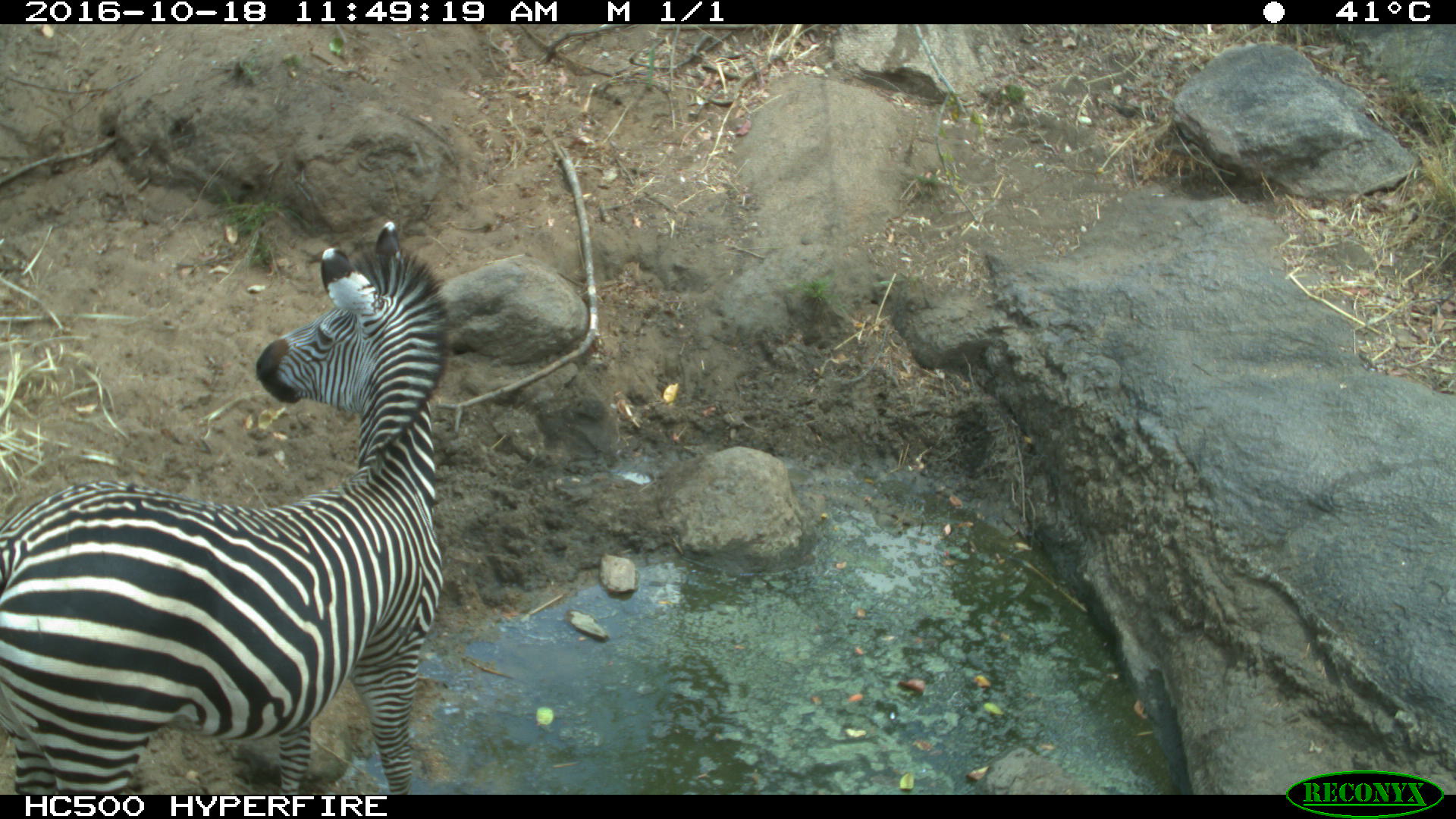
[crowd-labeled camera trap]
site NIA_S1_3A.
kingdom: Animalia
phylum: Chordata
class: Mammalia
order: Perissodactyla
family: Equidae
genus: Equus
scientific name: Equus quagga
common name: plains zebra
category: zebraplains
Zebraplains (plains zebra) (Equus quagga), count 1. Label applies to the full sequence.